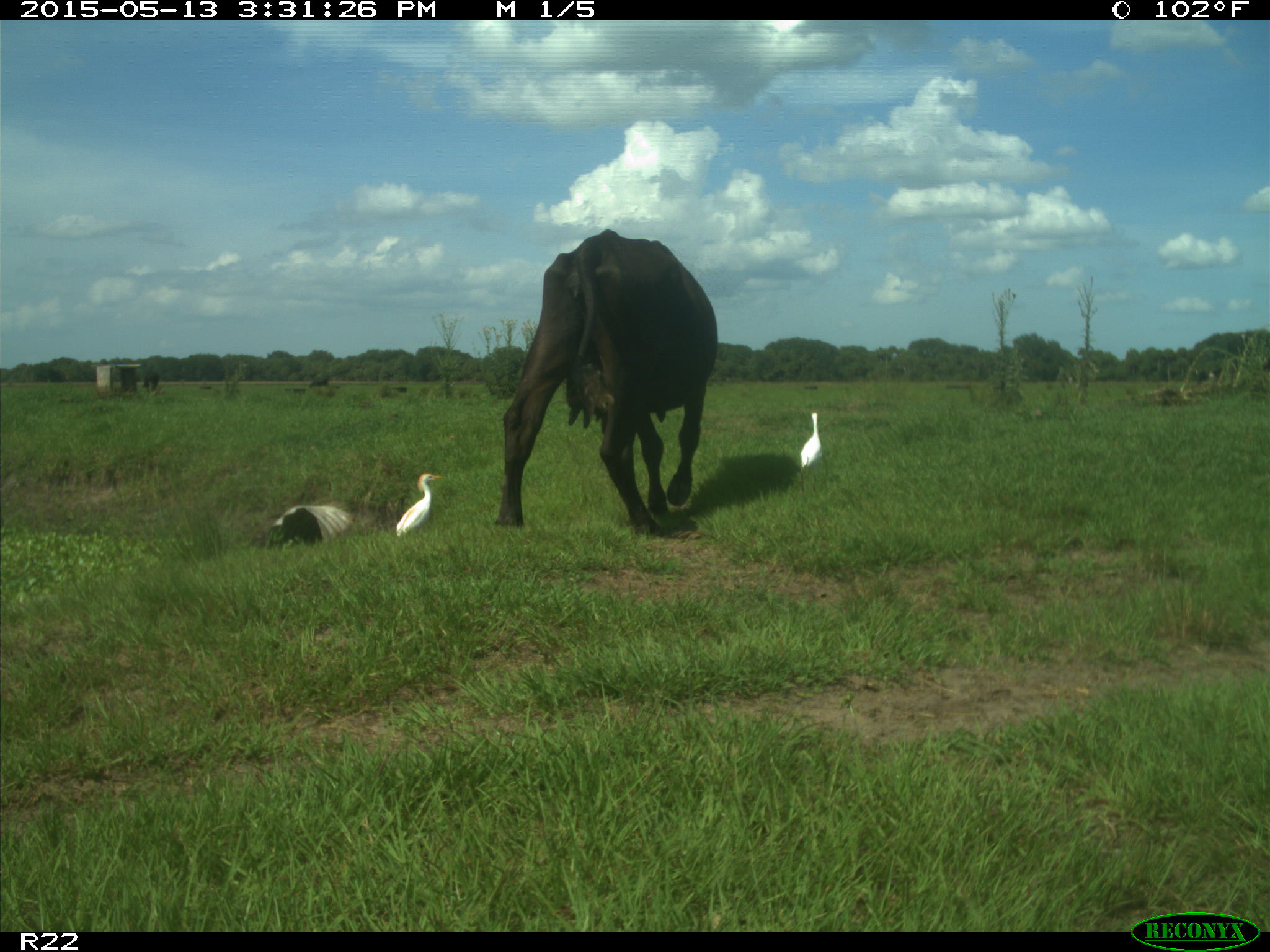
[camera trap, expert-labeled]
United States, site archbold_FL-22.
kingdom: Animalia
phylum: Chordata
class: Mammalia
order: Artiodactyla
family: Bovidae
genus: Bos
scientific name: Bos taurus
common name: domestic cow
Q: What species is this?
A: Bos taurus (domestic cow).